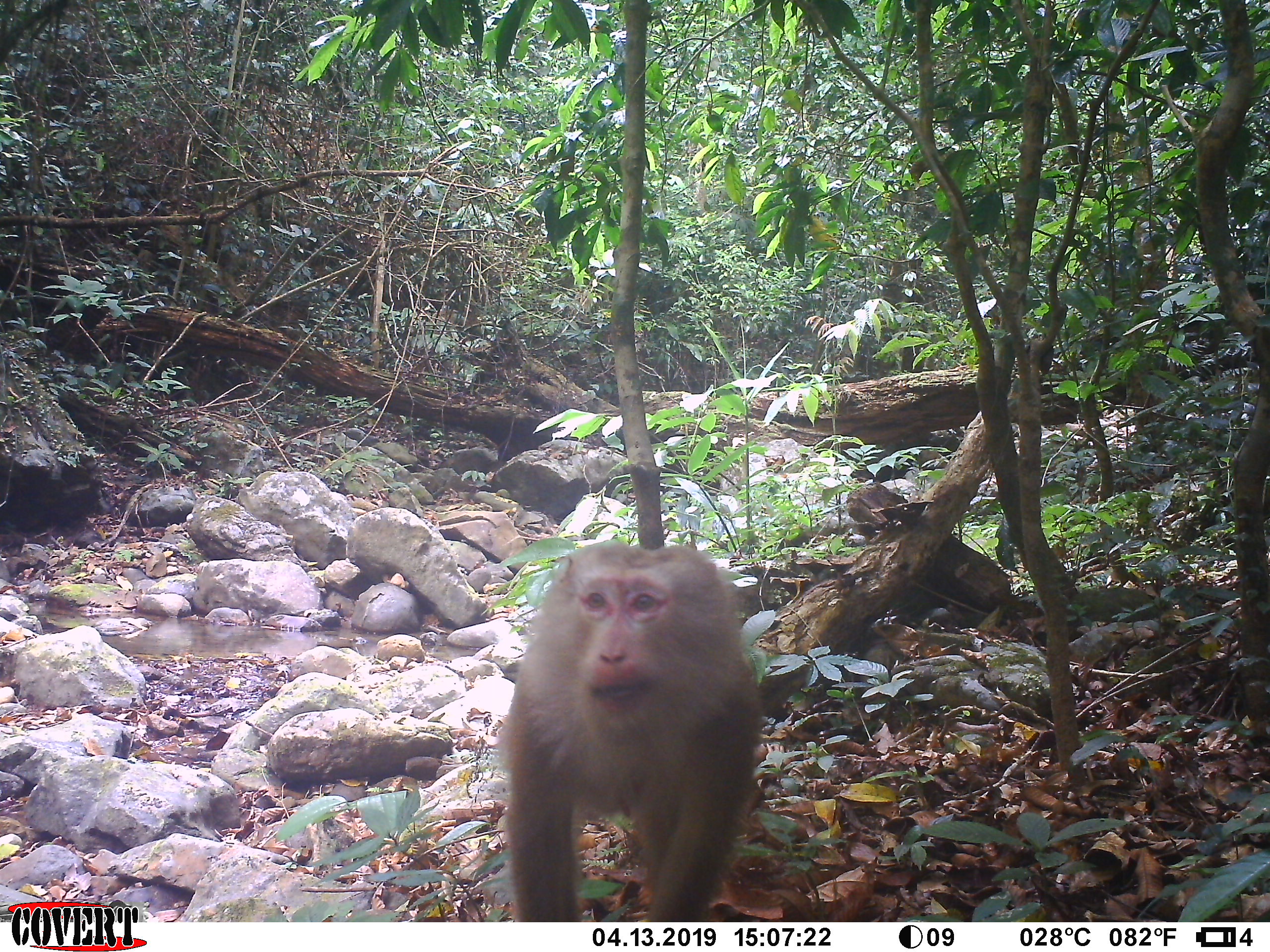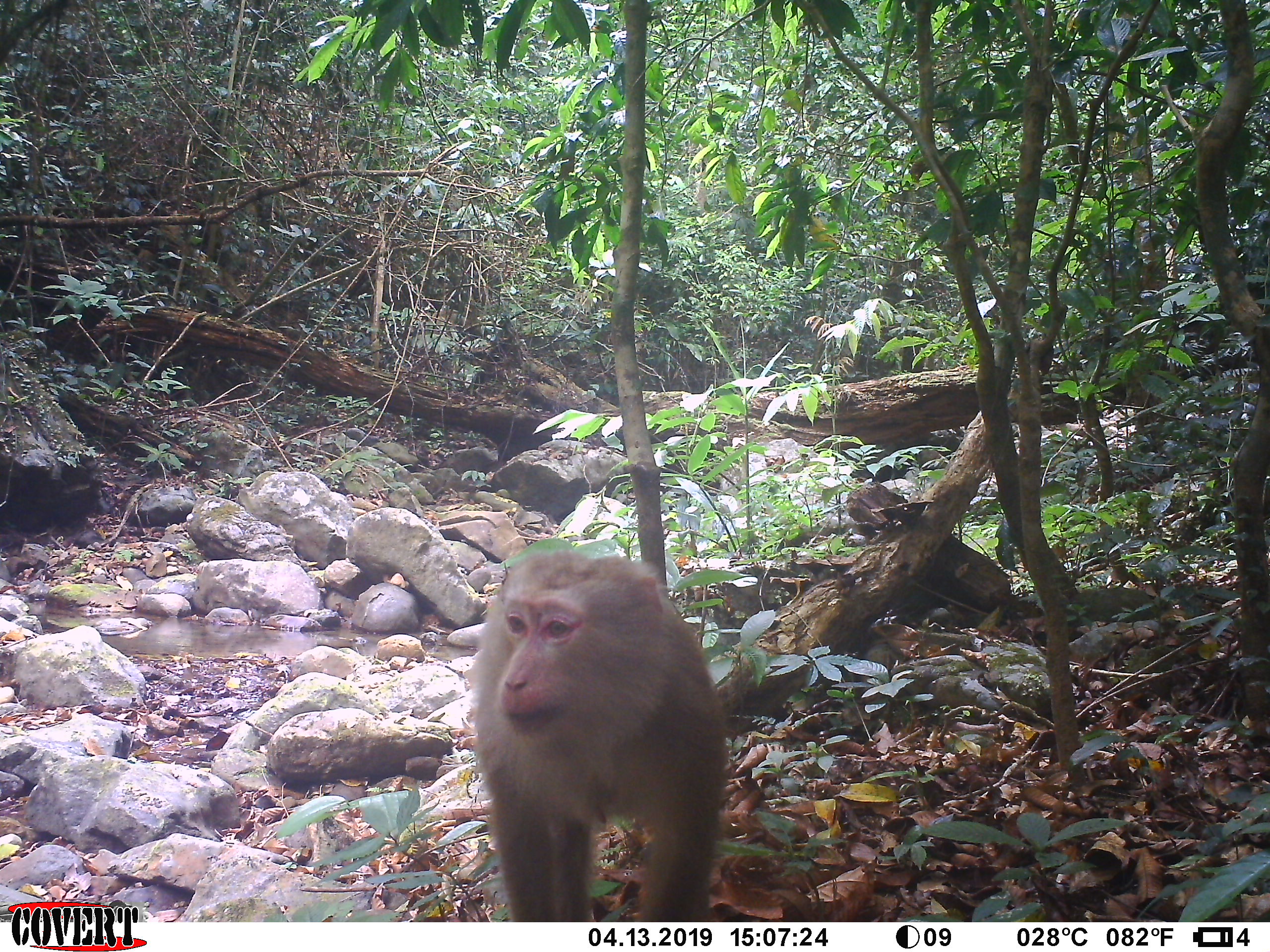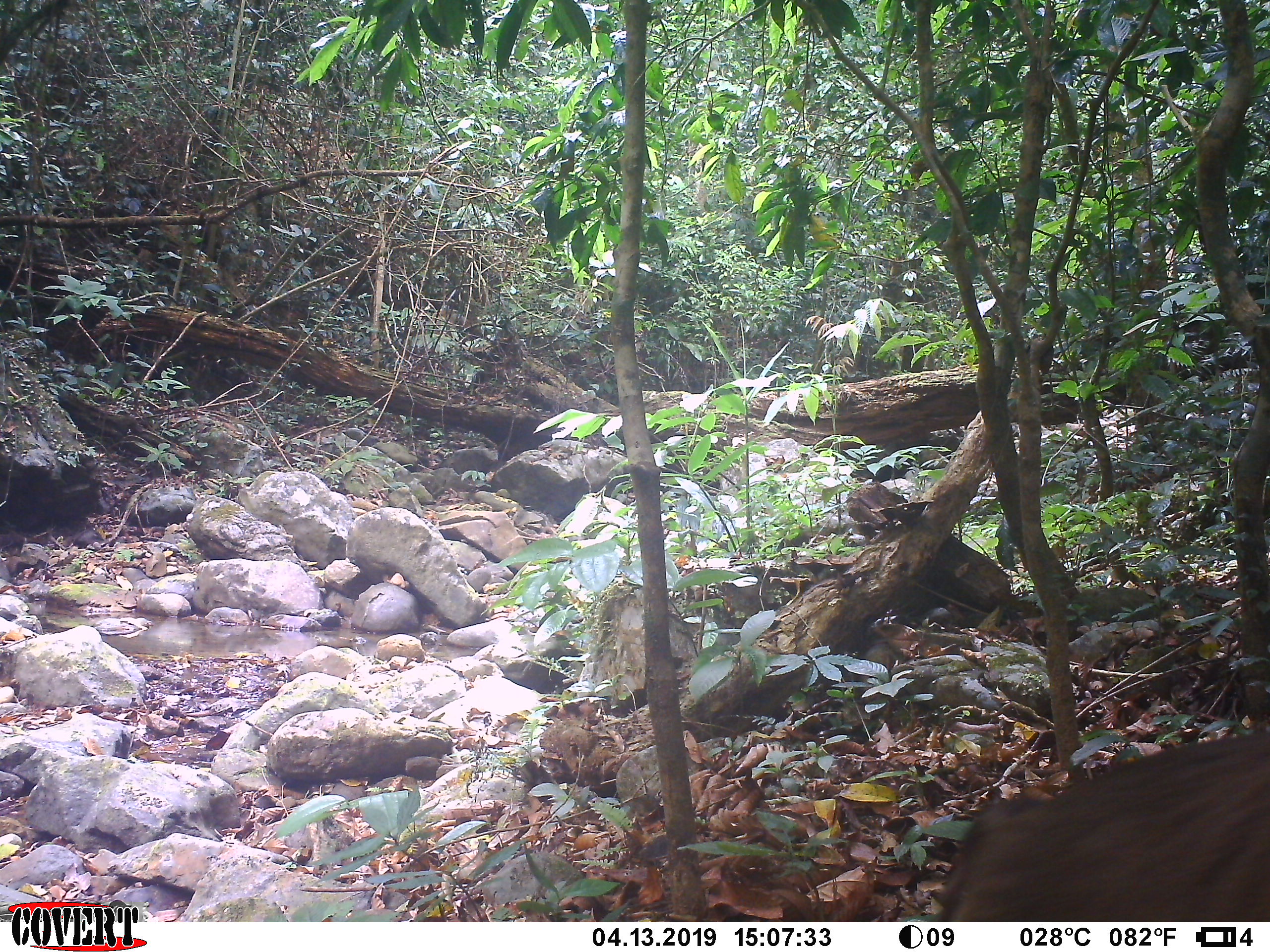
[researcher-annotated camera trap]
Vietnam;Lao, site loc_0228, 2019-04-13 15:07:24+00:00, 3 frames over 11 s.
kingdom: Animalia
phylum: Chordata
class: Mammalia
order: Primates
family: Cercopithecidae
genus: Macaca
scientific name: Macaca nemestrina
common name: pig-tailed macaque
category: pig tailed macaque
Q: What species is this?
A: Pig tailed macaque (pig-tailed macaque) (Macaca nemestrina).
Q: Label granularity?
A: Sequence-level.